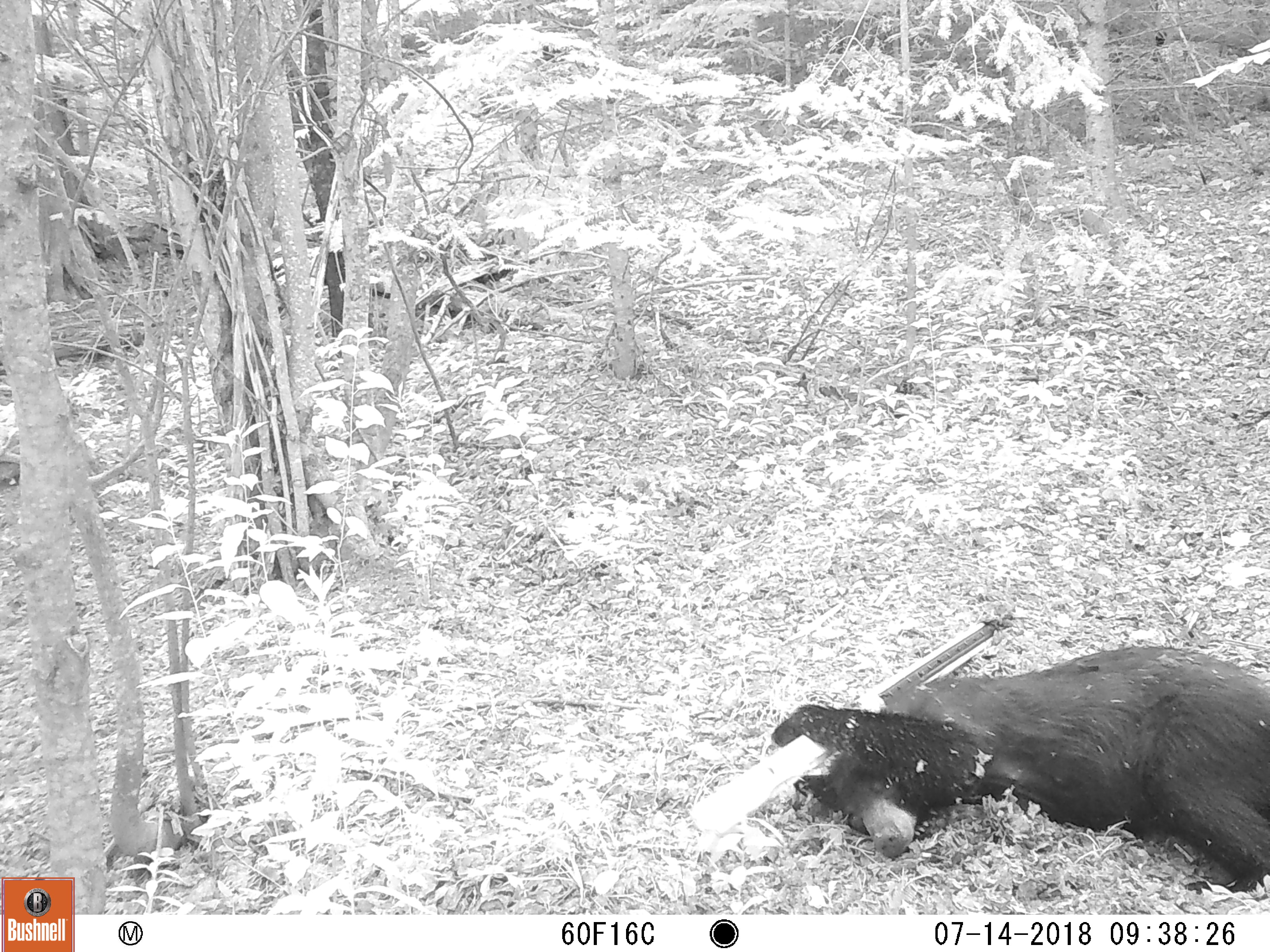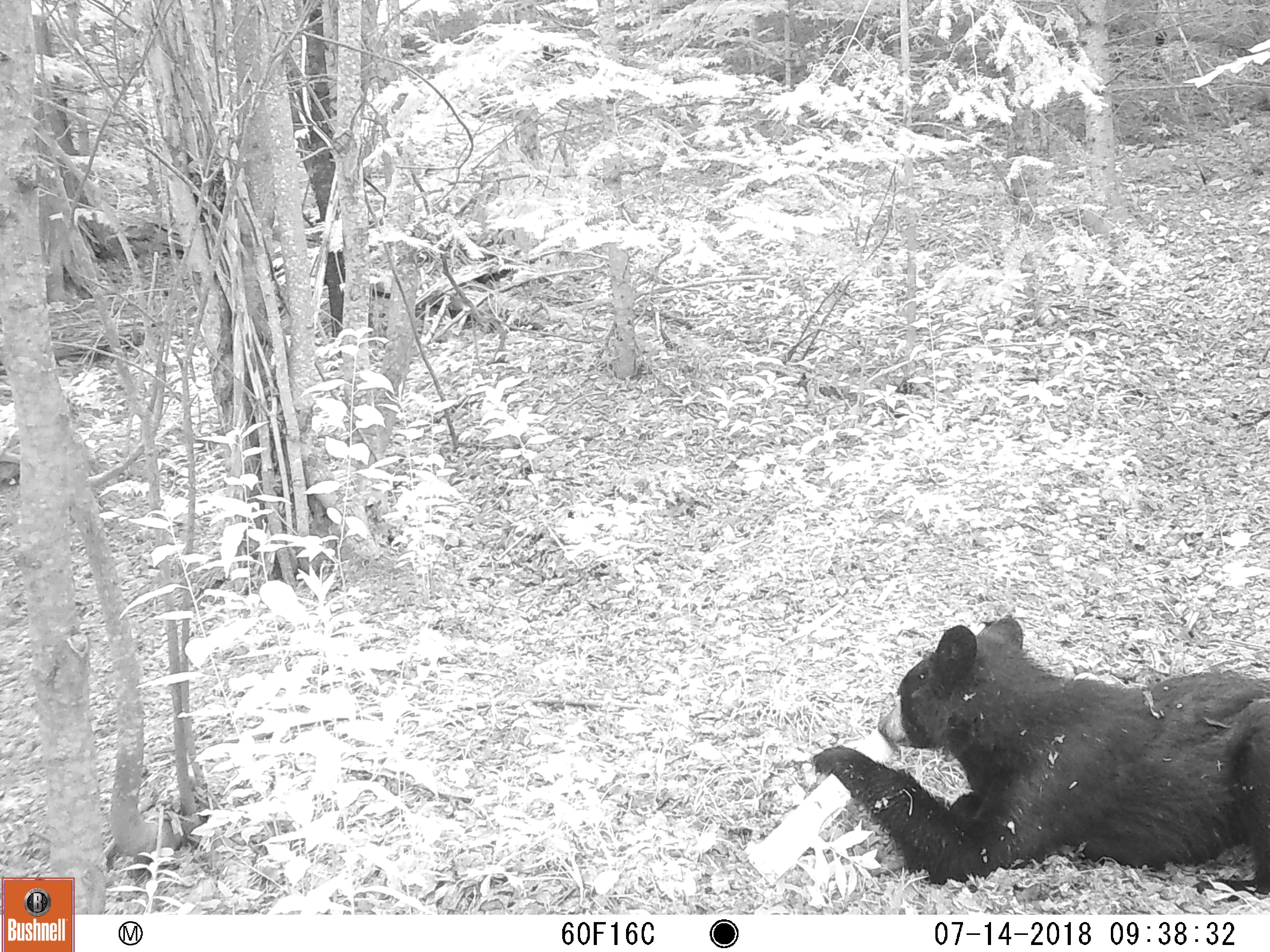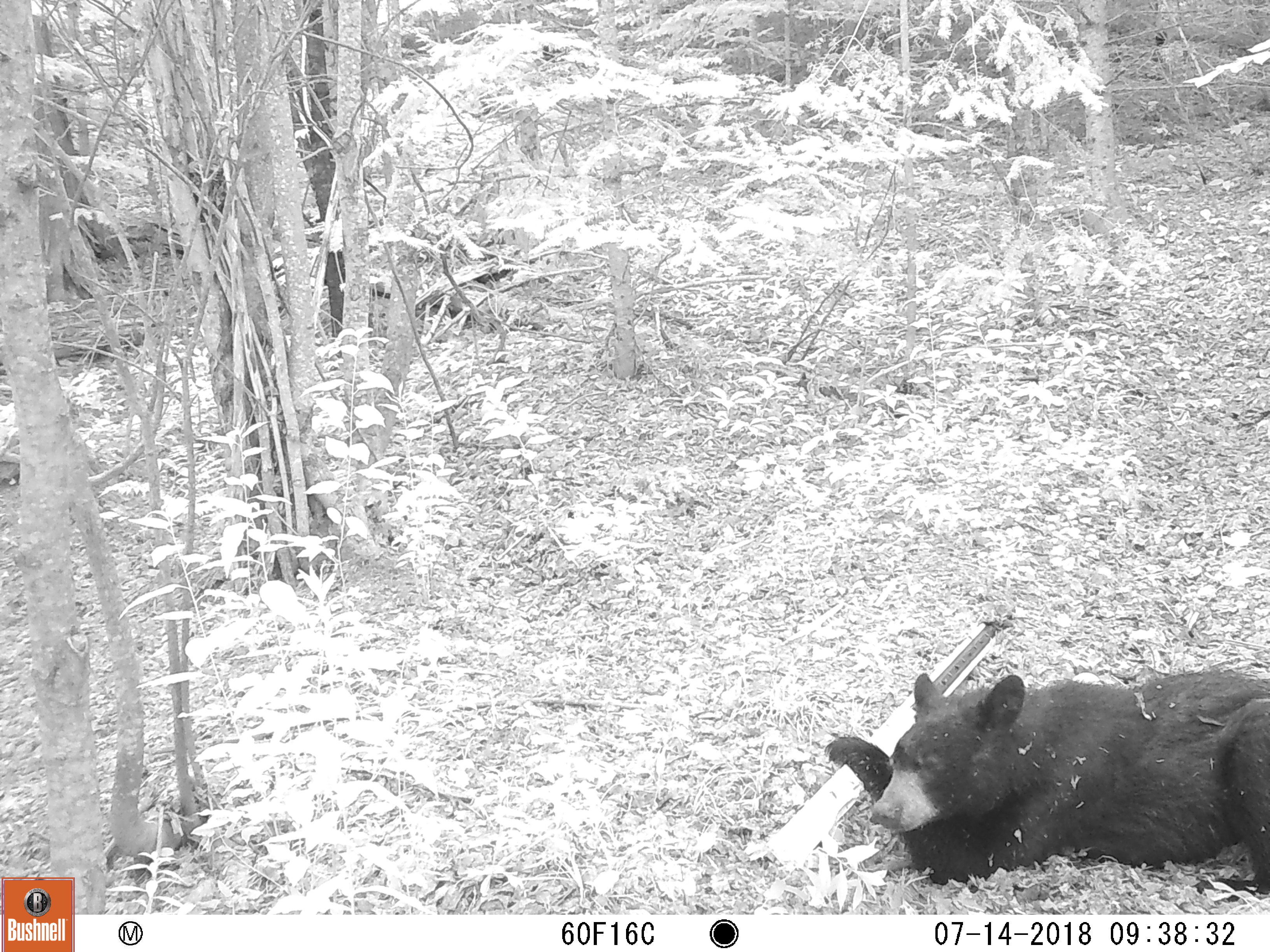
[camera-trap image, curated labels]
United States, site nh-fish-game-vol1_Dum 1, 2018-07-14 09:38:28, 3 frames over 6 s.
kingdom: Animalia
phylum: Chordata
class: Mammalia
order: Carnivora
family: Ursidae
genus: Ursus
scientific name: Ursus americanus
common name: black bear